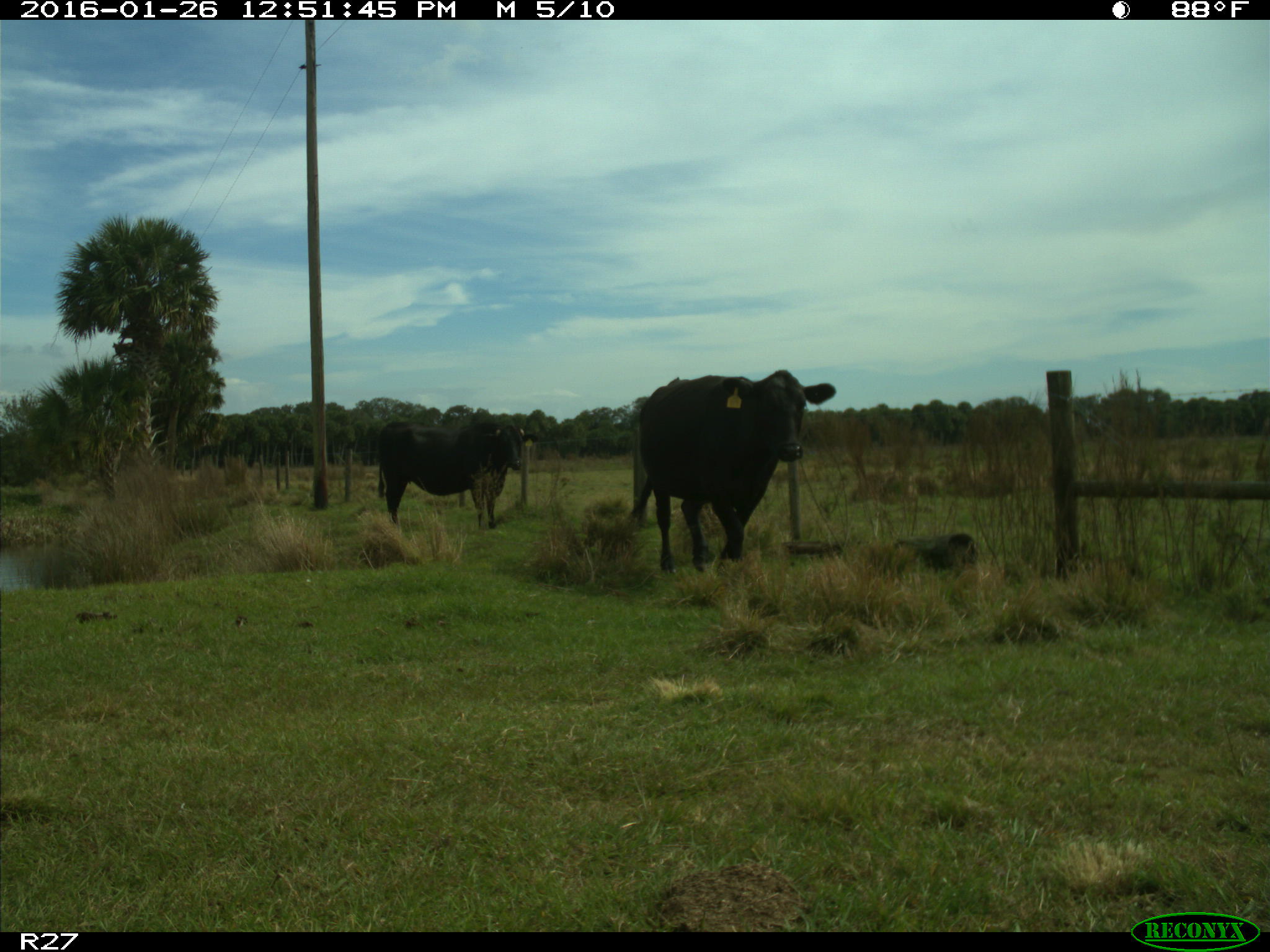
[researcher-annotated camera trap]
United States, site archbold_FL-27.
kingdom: Animalia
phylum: Chordata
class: Mammalia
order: Artiodactyla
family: Bovidae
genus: Bos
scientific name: Bos taurus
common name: domestic cow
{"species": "Bos taurus (domestic cow)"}